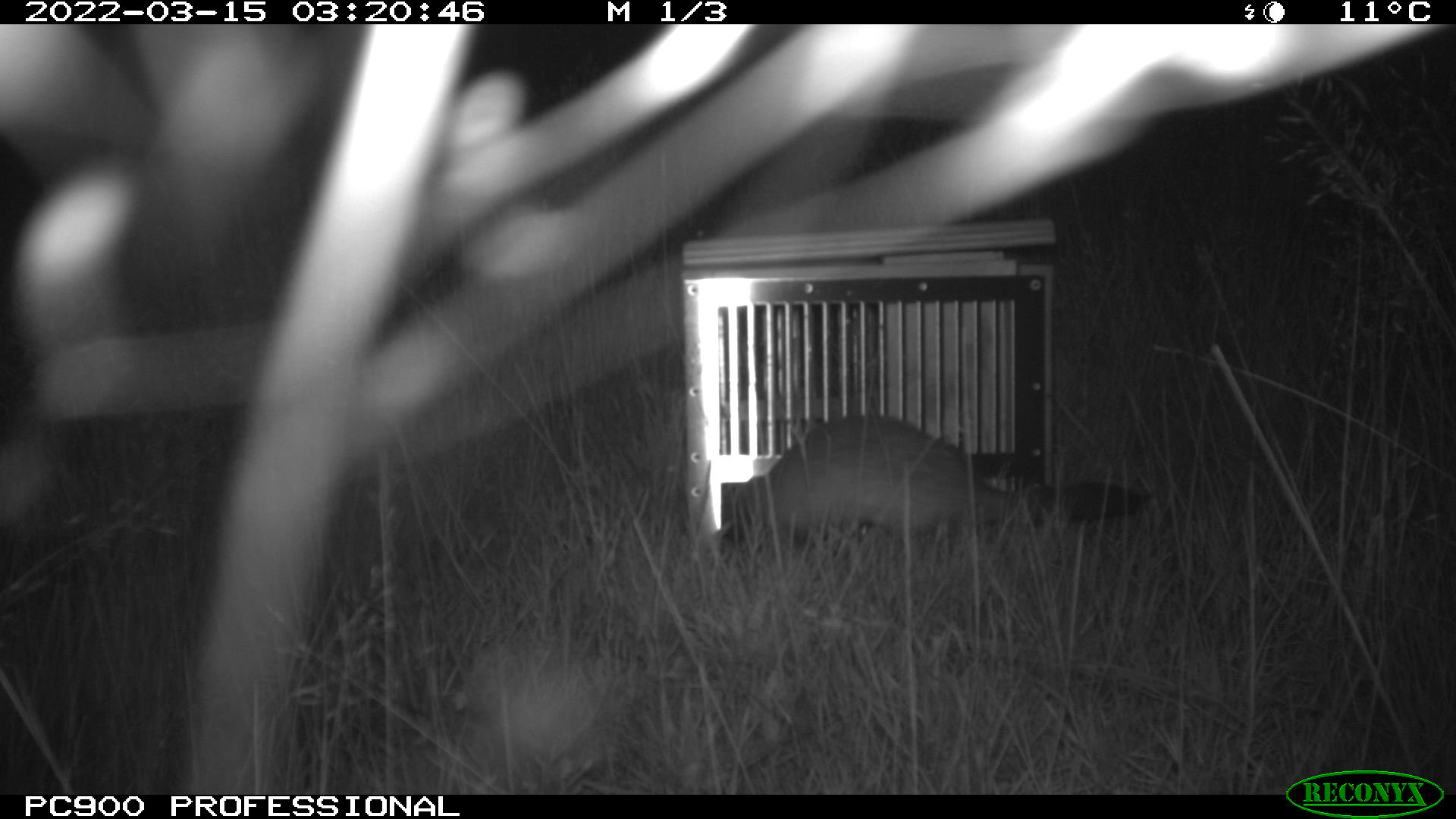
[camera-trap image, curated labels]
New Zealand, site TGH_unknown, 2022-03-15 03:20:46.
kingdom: Animalia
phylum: Chordata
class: Mammalia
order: Carnivora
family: Mustelidae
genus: Mustela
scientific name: Mustela furo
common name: ferret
Ferret (Mustela furo).